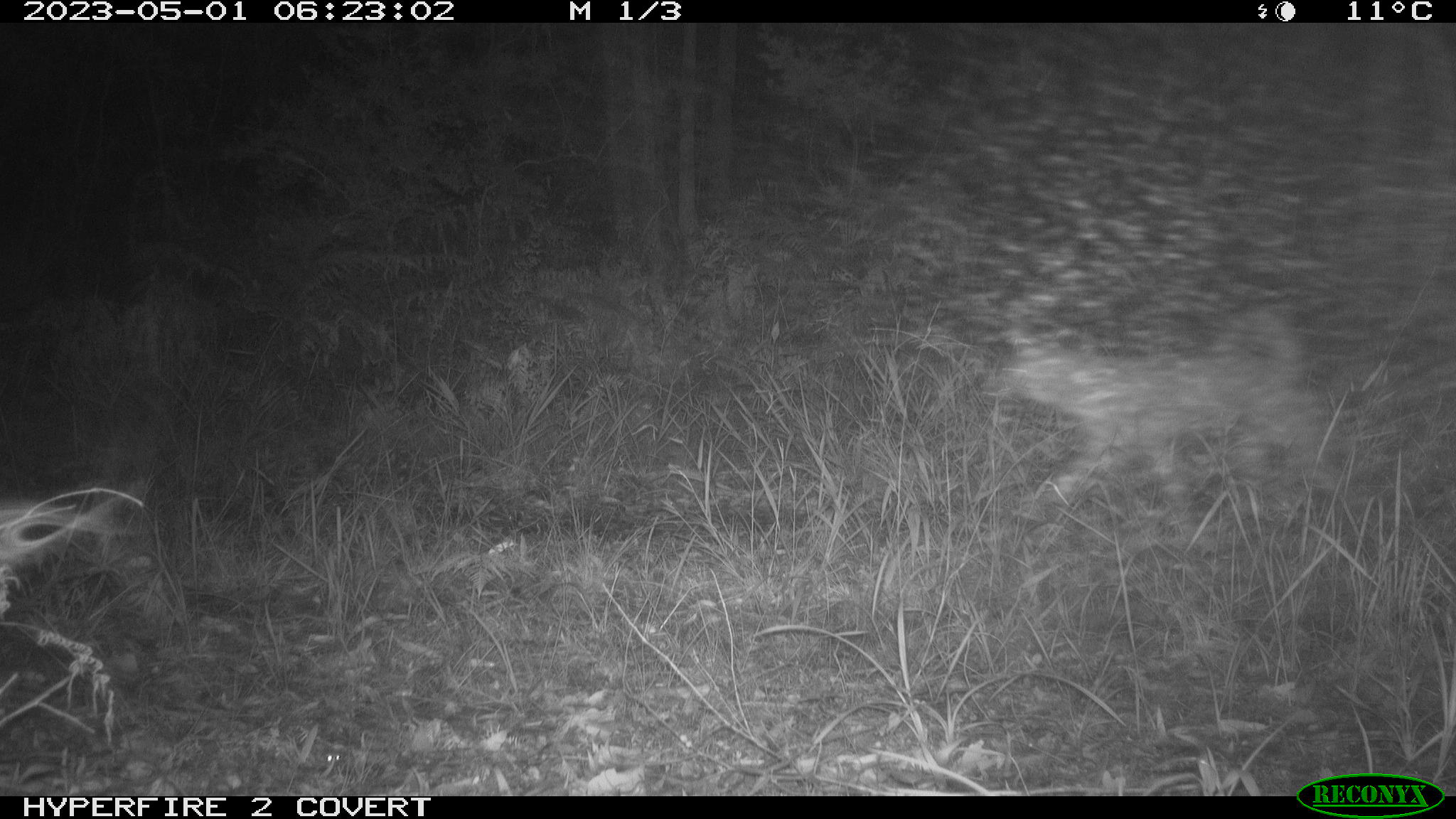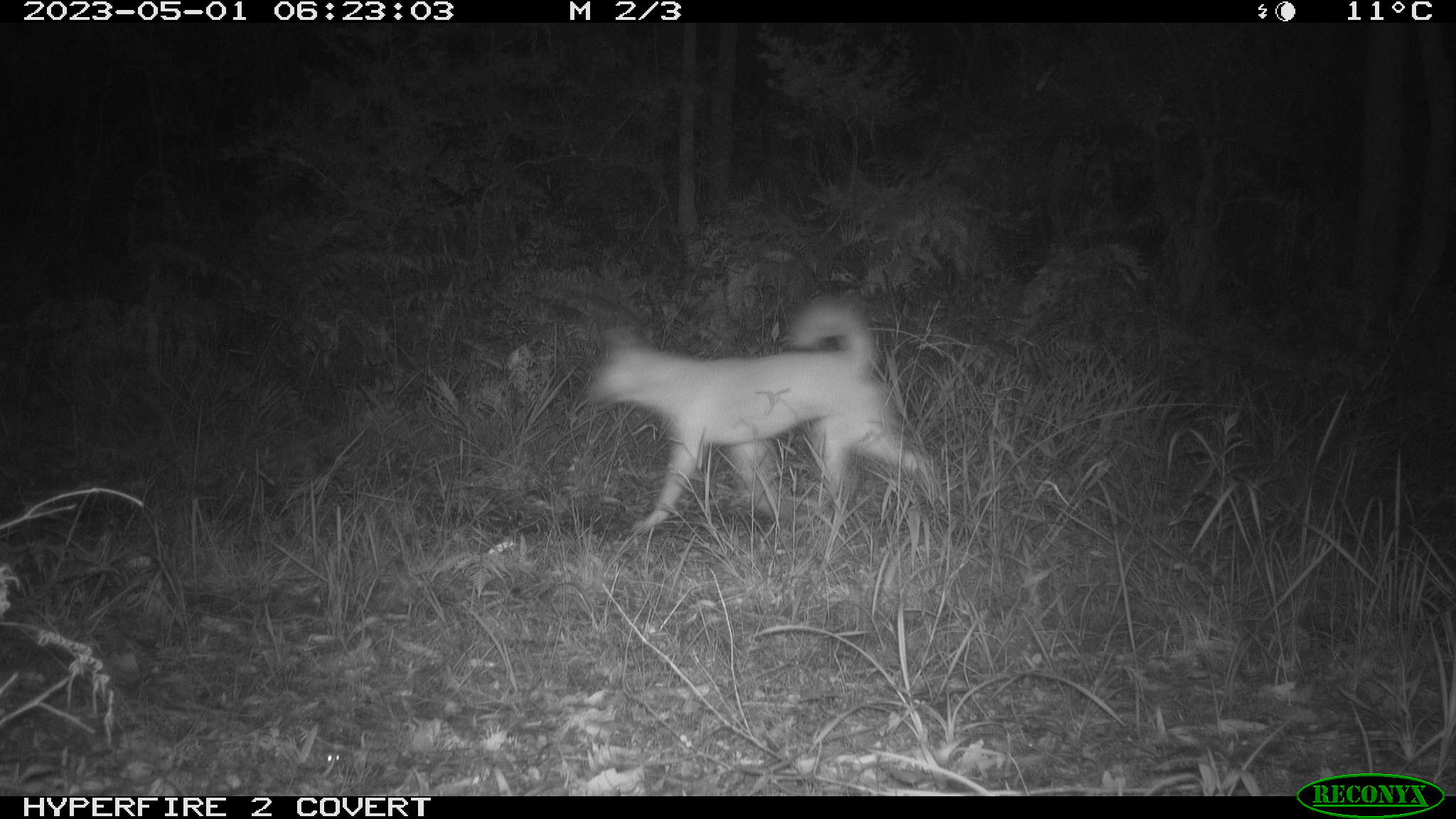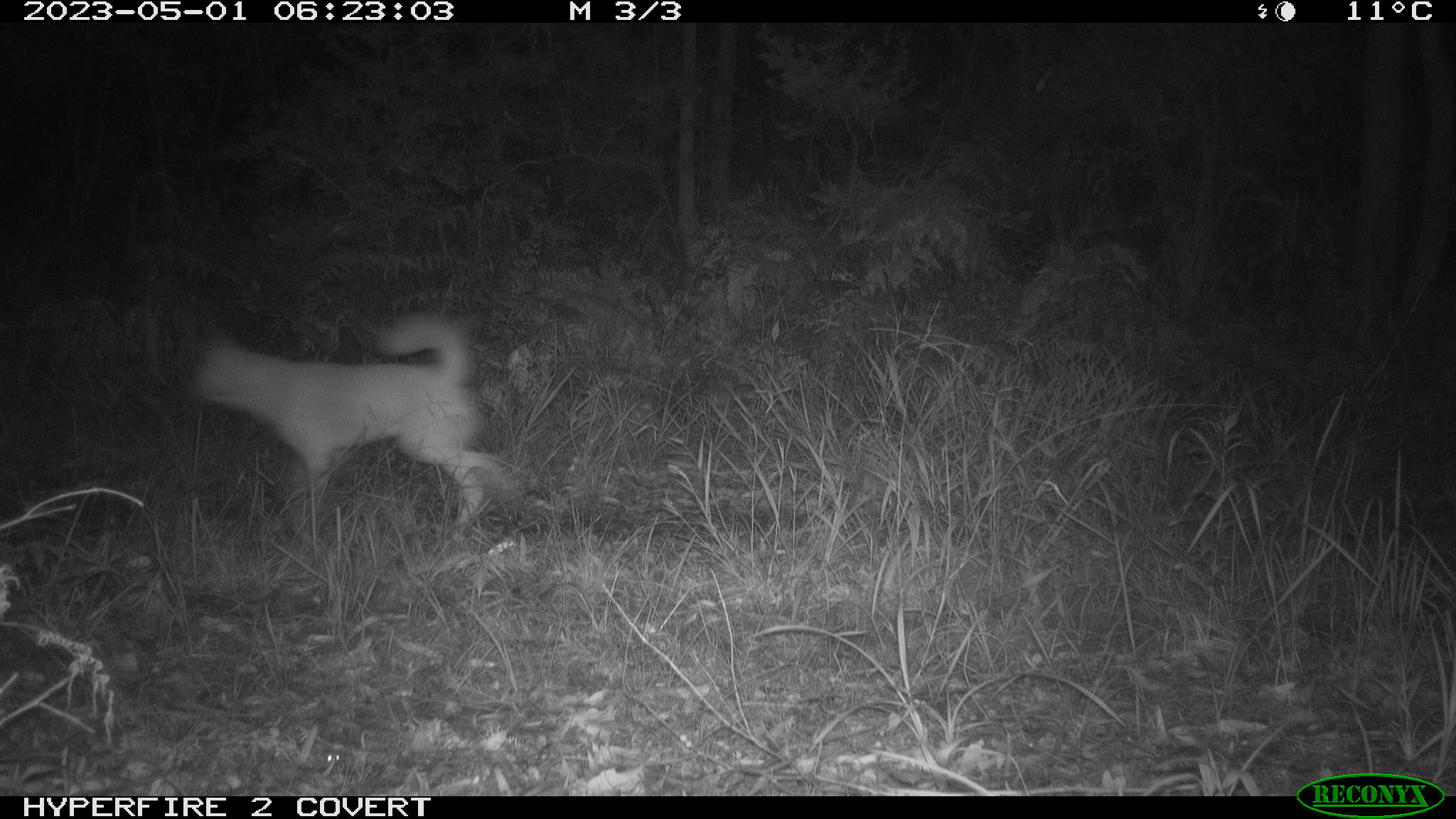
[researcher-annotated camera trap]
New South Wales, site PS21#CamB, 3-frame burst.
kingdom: Animalia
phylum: Chordata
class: Mammalia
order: Carnivora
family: Canidae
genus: Canis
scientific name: Canis familiaris dingo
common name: dingo